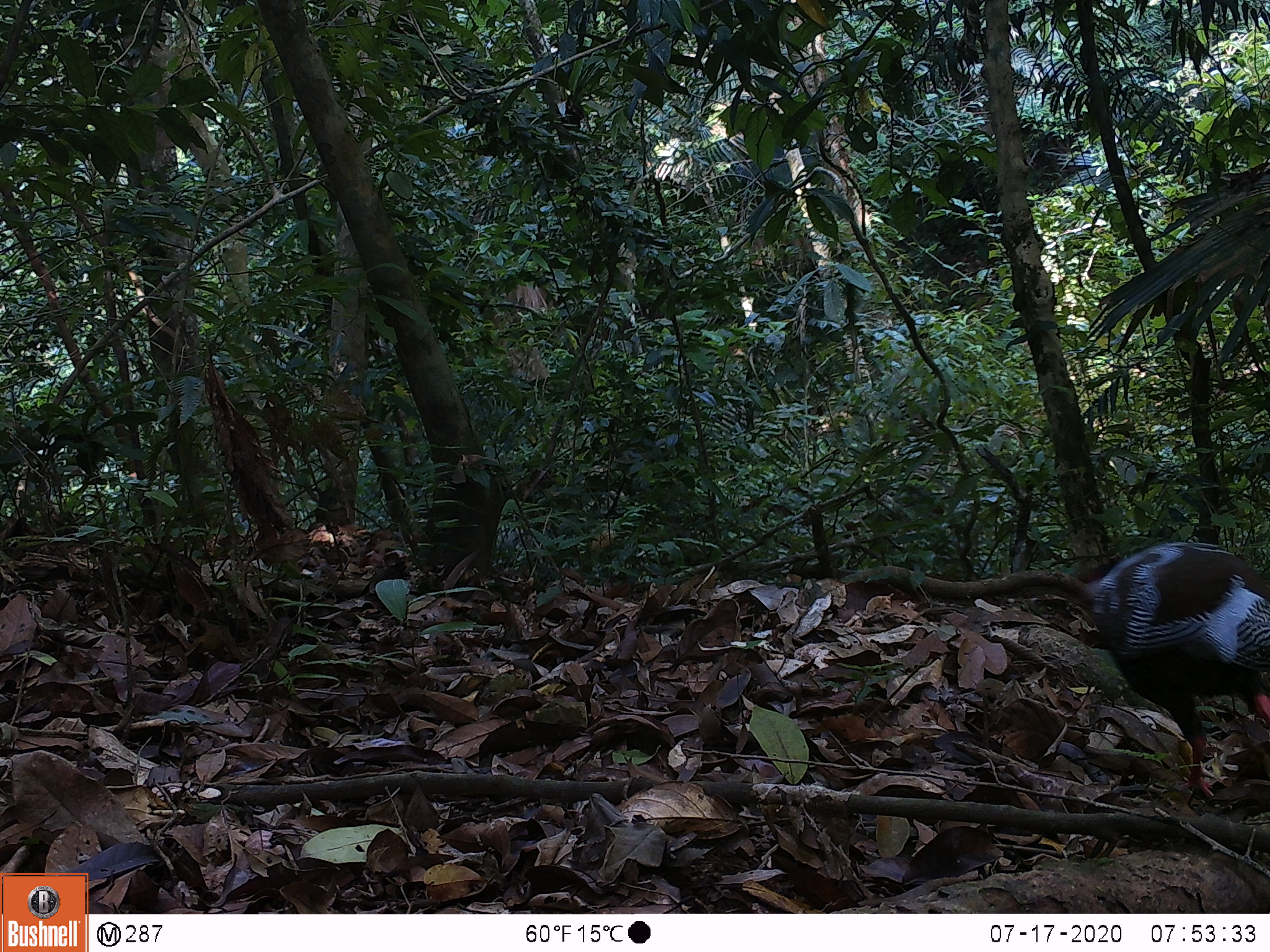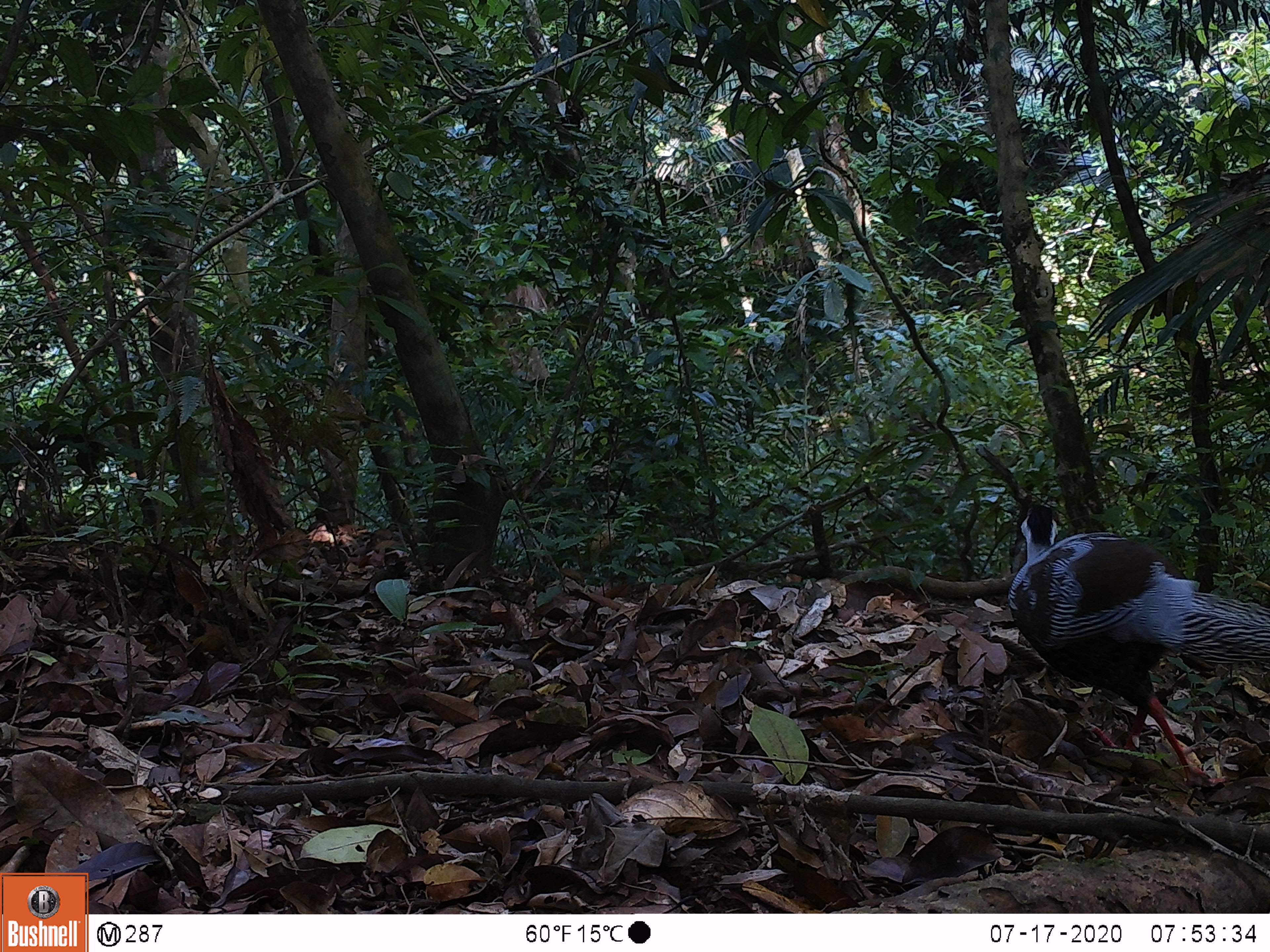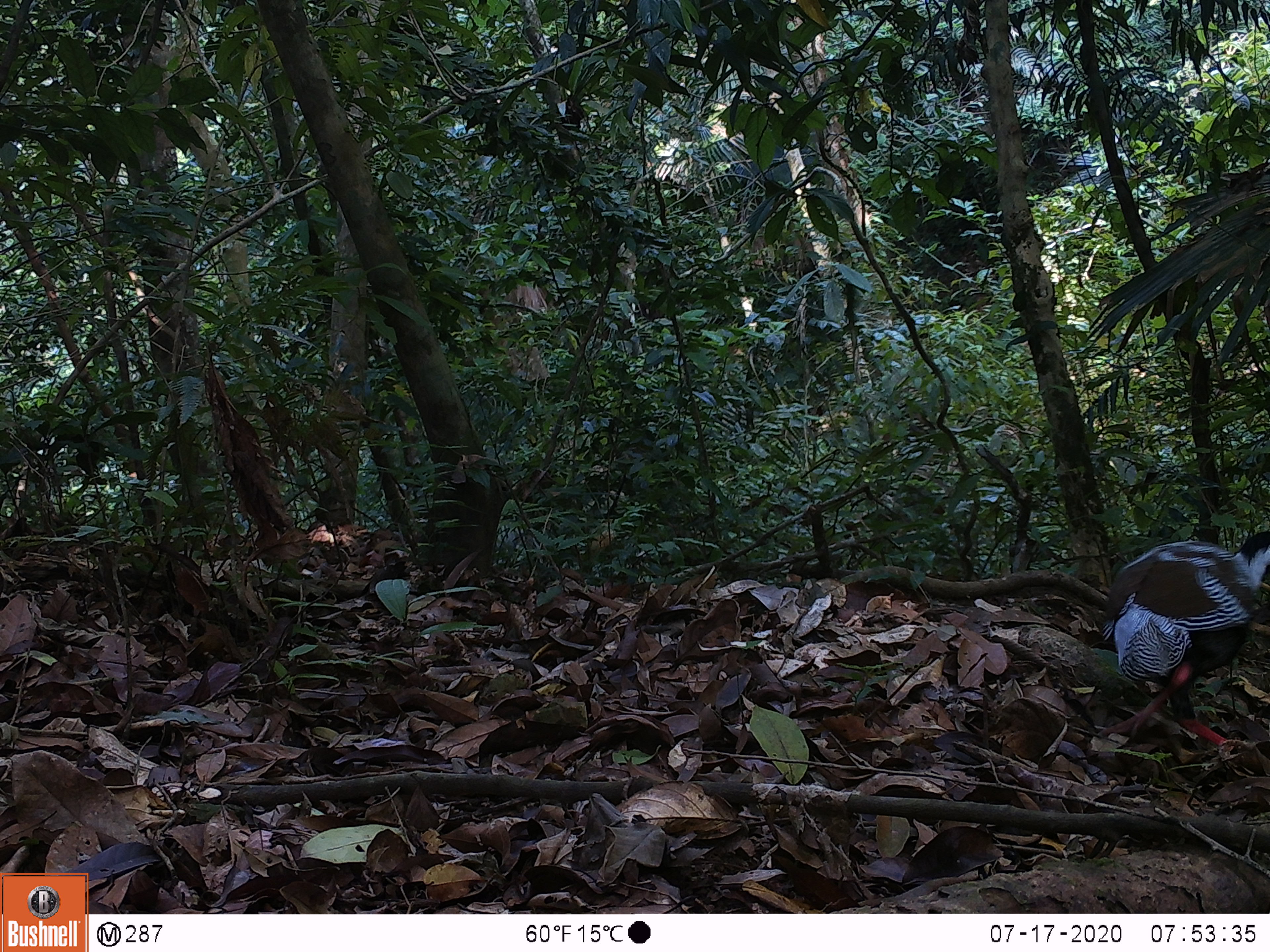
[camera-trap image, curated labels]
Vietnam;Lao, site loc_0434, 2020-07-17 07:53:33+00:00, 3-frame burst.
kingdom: Animalia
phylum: Chordata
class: Aves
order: Galliformes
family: Phasianidae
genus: Lophura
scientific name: Lophura nycthemera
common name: silver pheasant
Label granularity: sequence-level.